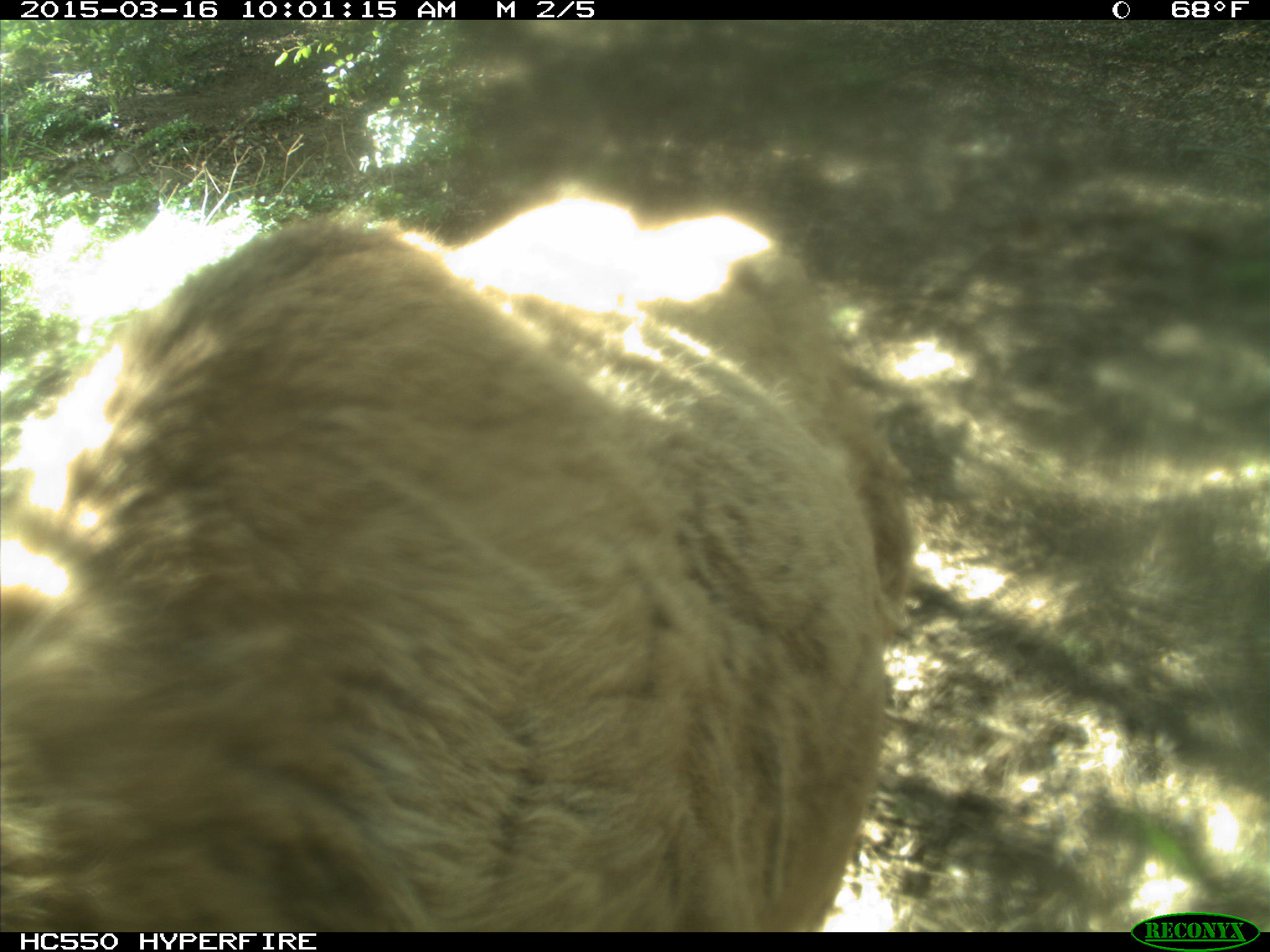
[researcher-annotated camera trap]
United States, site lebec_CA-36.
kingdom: Animalia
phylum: Chordata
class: Mammalia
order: Artiodactyla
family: Cervidae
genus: Cervus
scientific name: Cervus canadensis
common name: elk